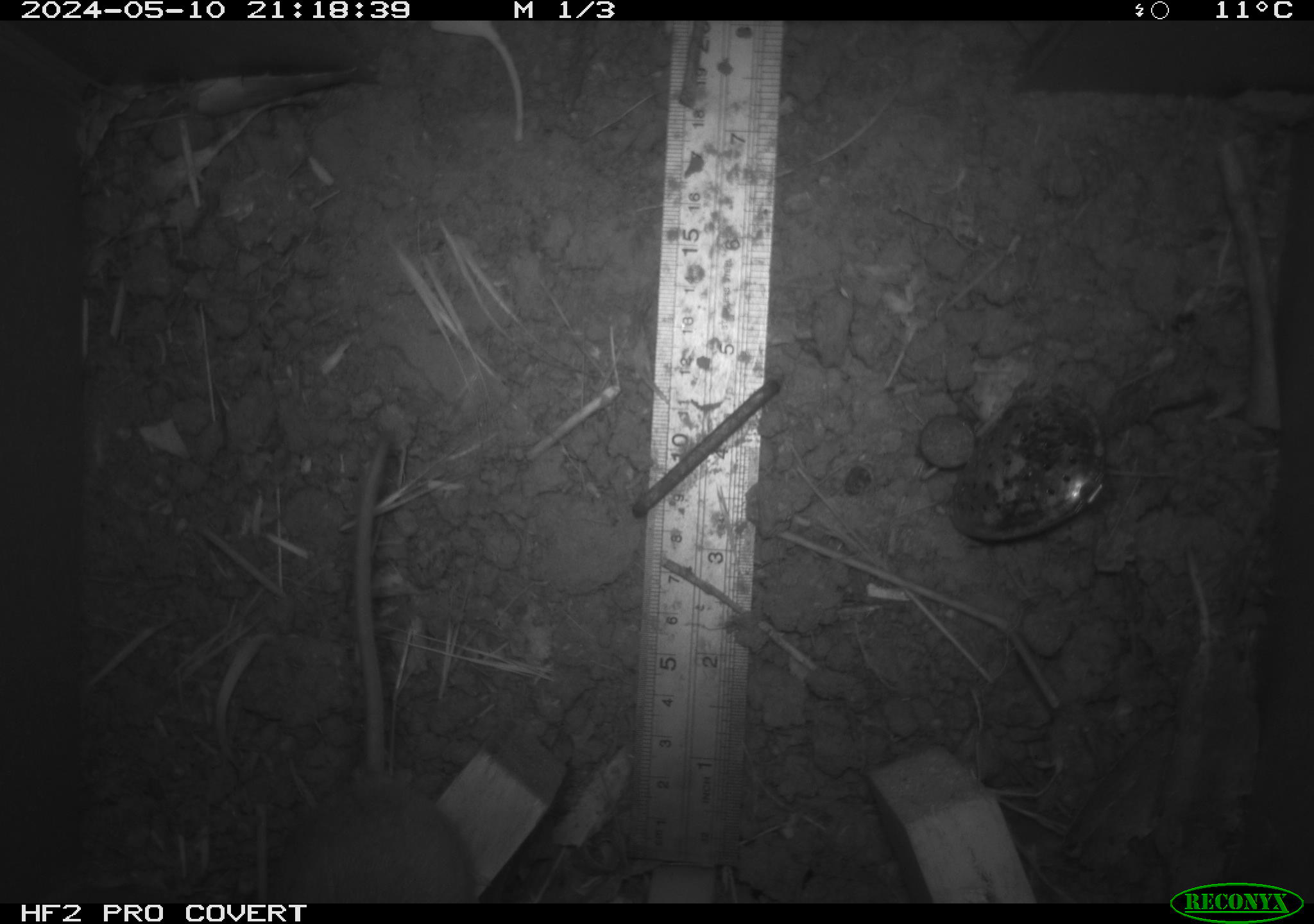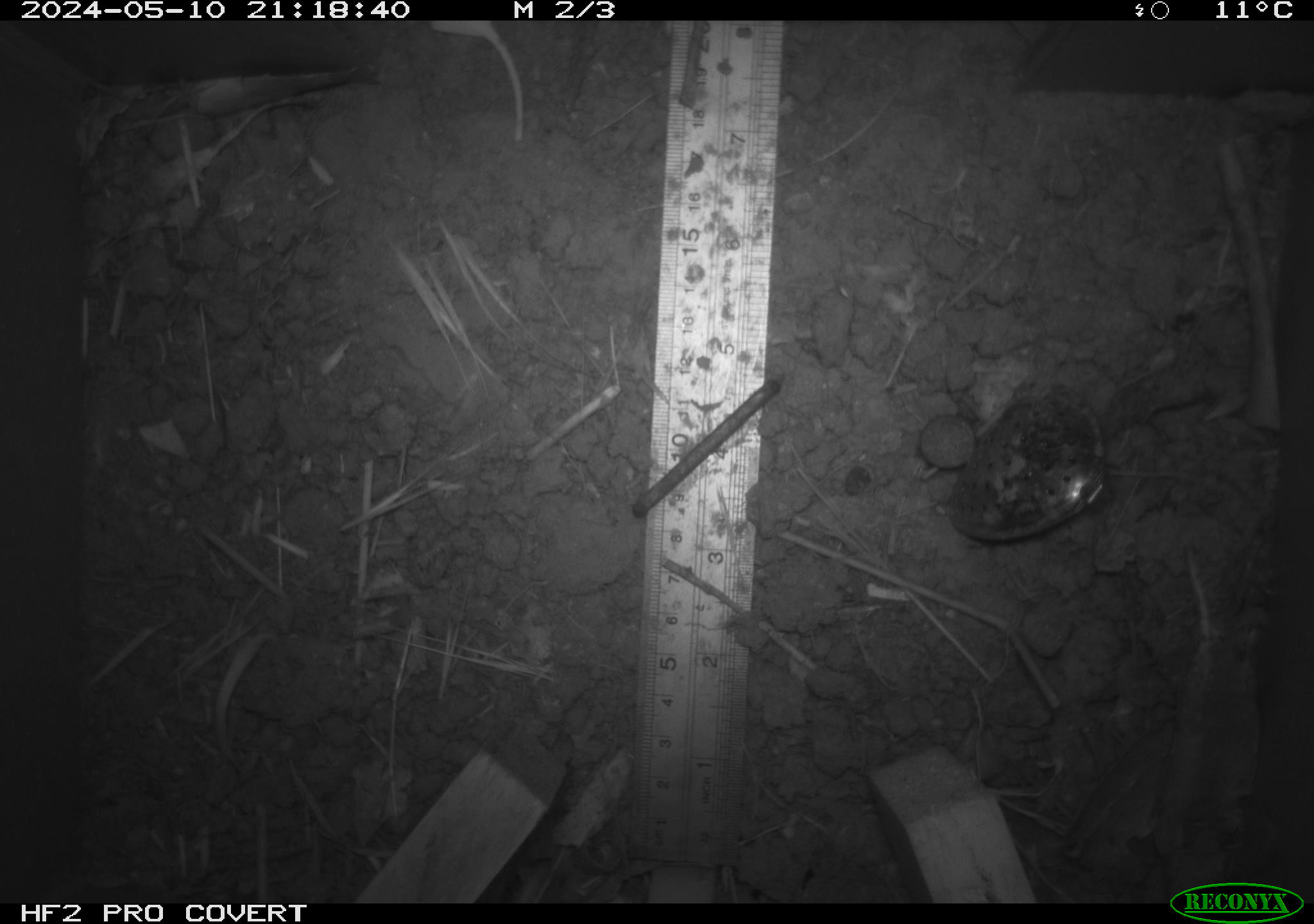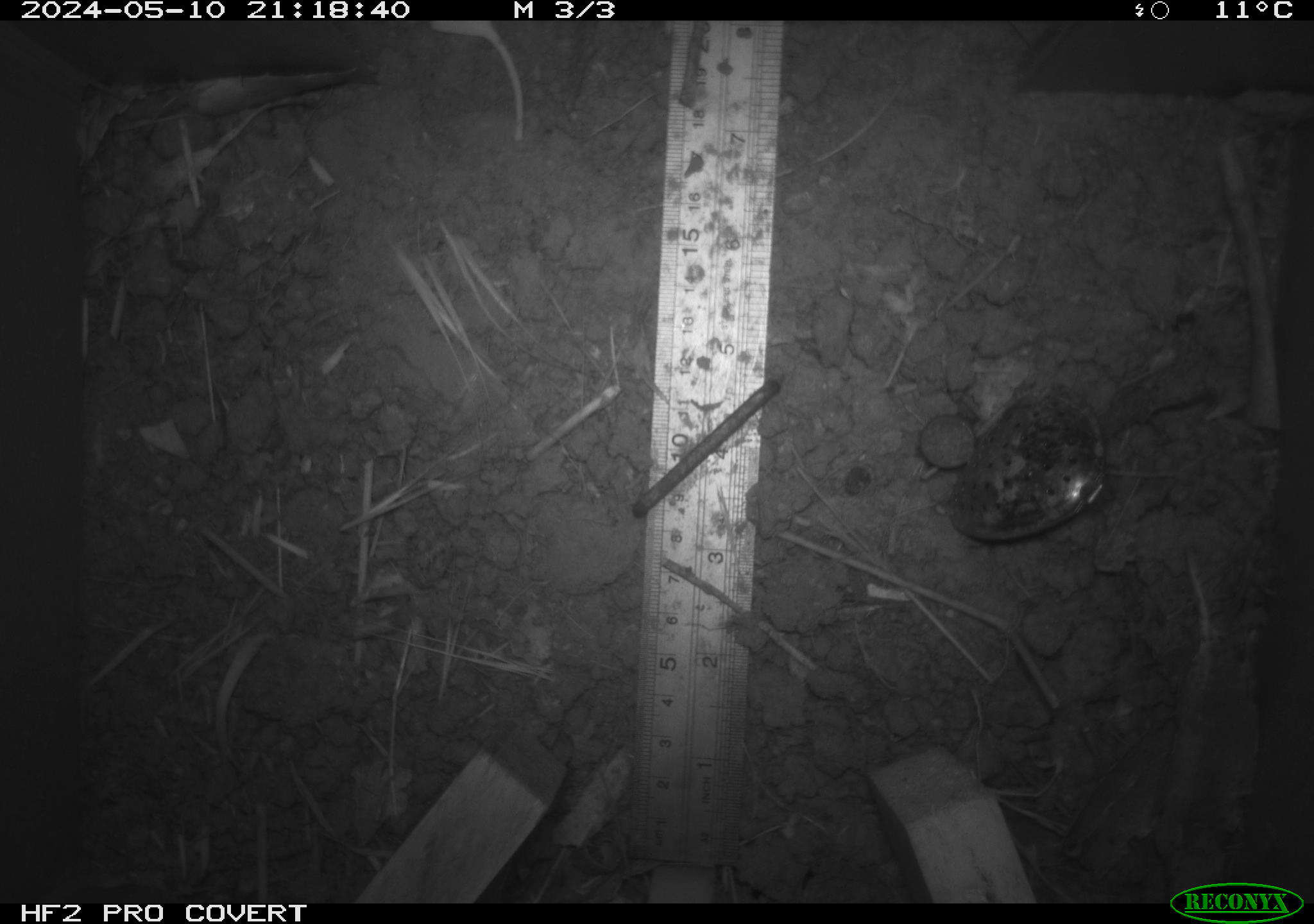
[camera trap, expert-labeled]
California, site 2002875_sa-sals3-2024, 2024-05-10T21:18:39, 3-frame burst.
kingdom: Animalia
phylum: Chordata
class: Mammalia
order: Rodentia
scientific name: Rodentia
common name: mouse species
Mouse species (Rodentia).